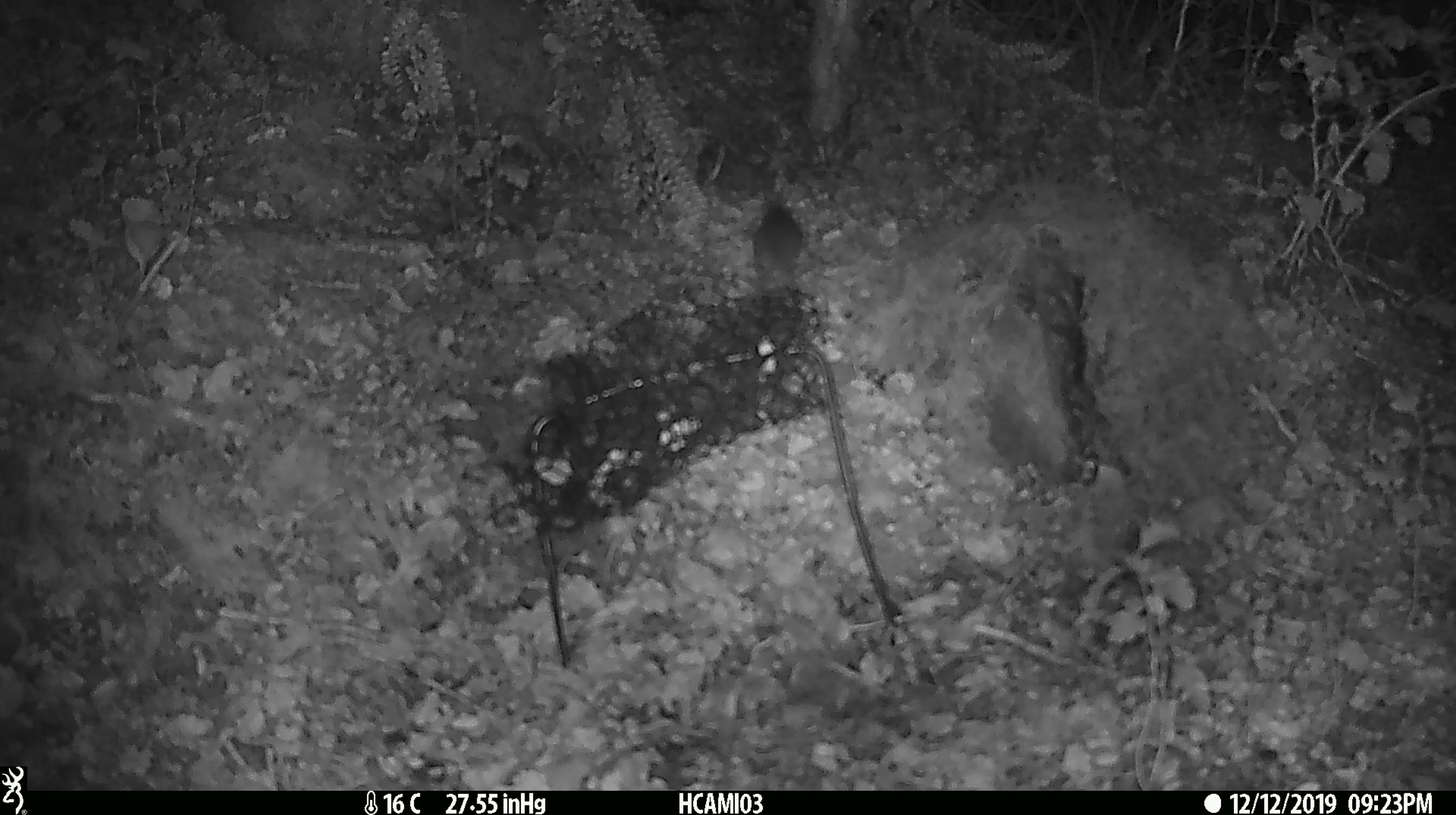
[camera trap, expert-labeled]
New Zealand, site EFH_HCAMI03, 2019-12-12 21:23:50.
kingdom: Animalia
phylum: Chordata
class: Mammalia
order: Rodentia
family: Muridae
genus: Mus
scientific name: Mus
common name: mouse